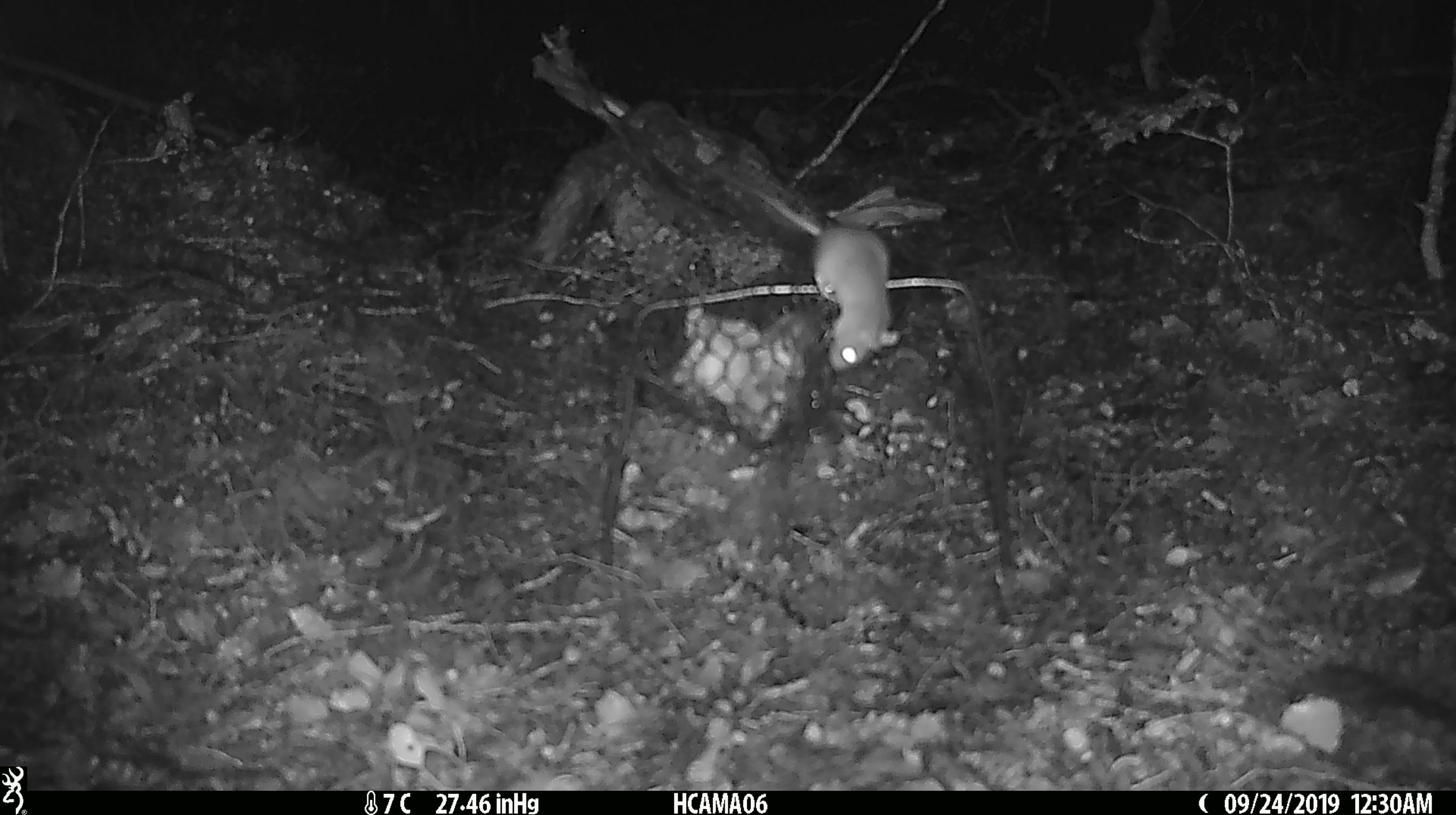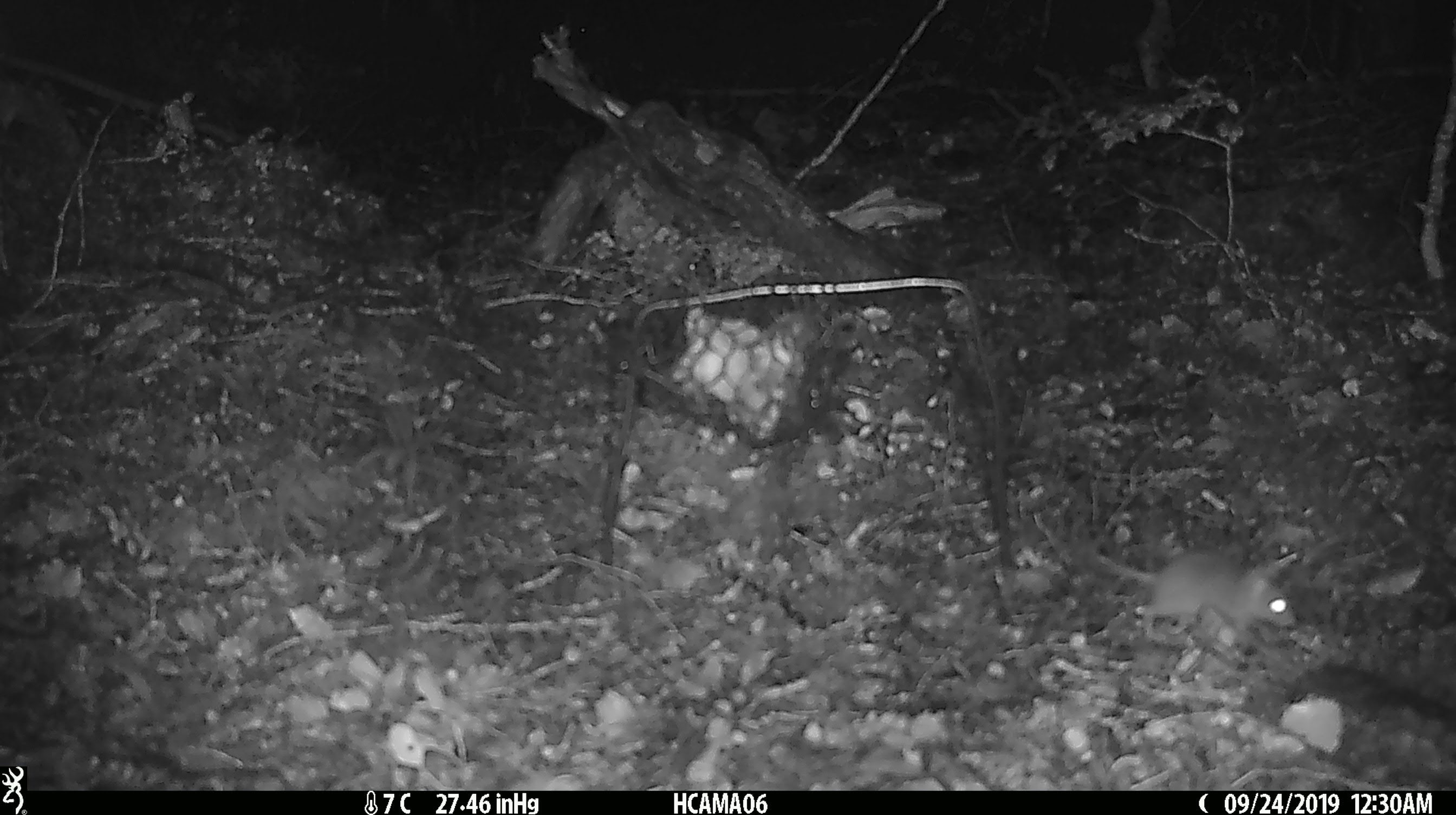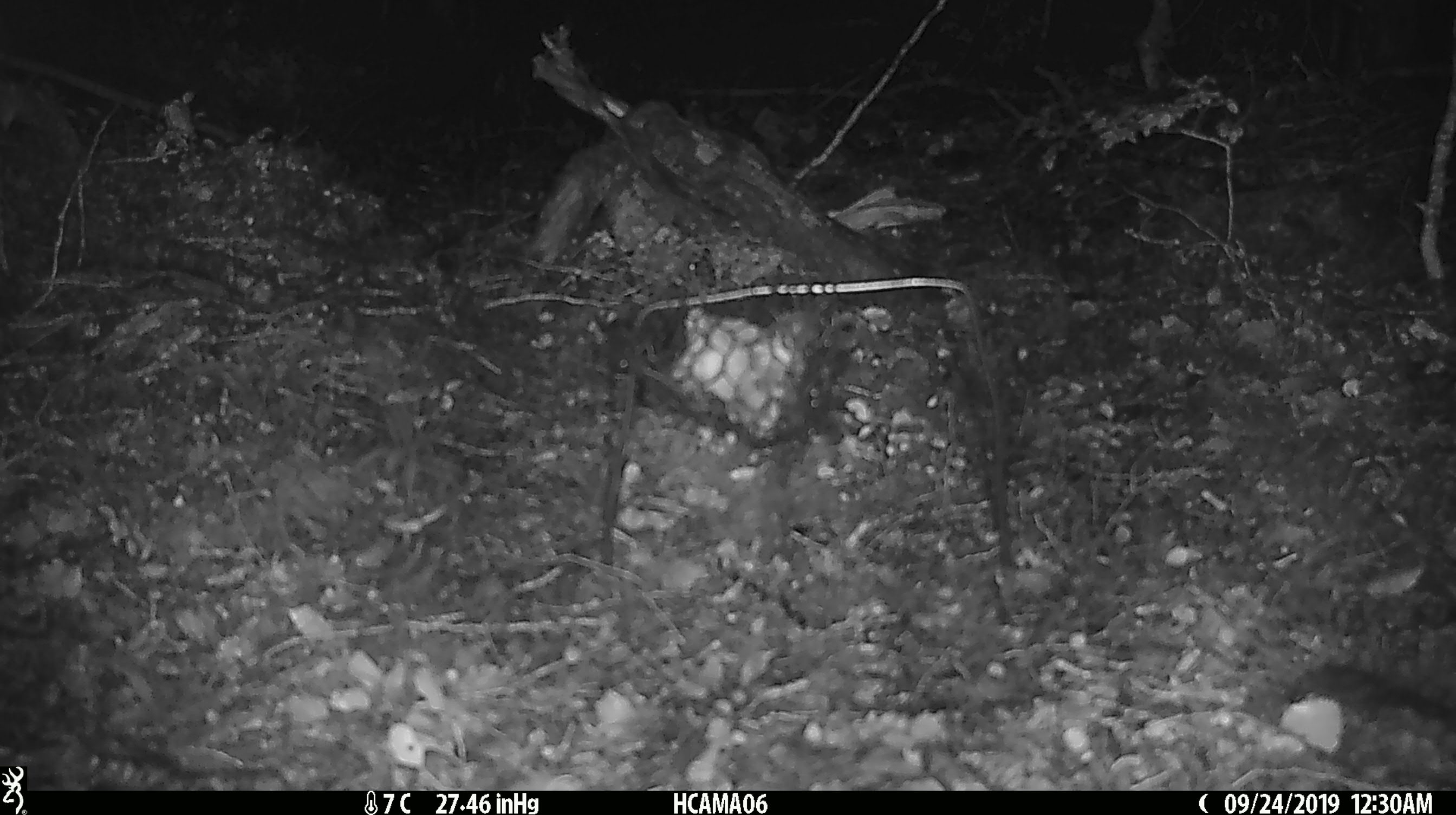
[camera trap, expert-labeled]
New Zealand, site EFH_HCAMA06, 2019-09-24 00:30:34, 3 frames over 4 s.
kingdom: Animalia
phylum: Chordata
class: Mammalia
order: Rodentia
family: Muridae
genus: Mus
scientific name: Mus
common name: mouse